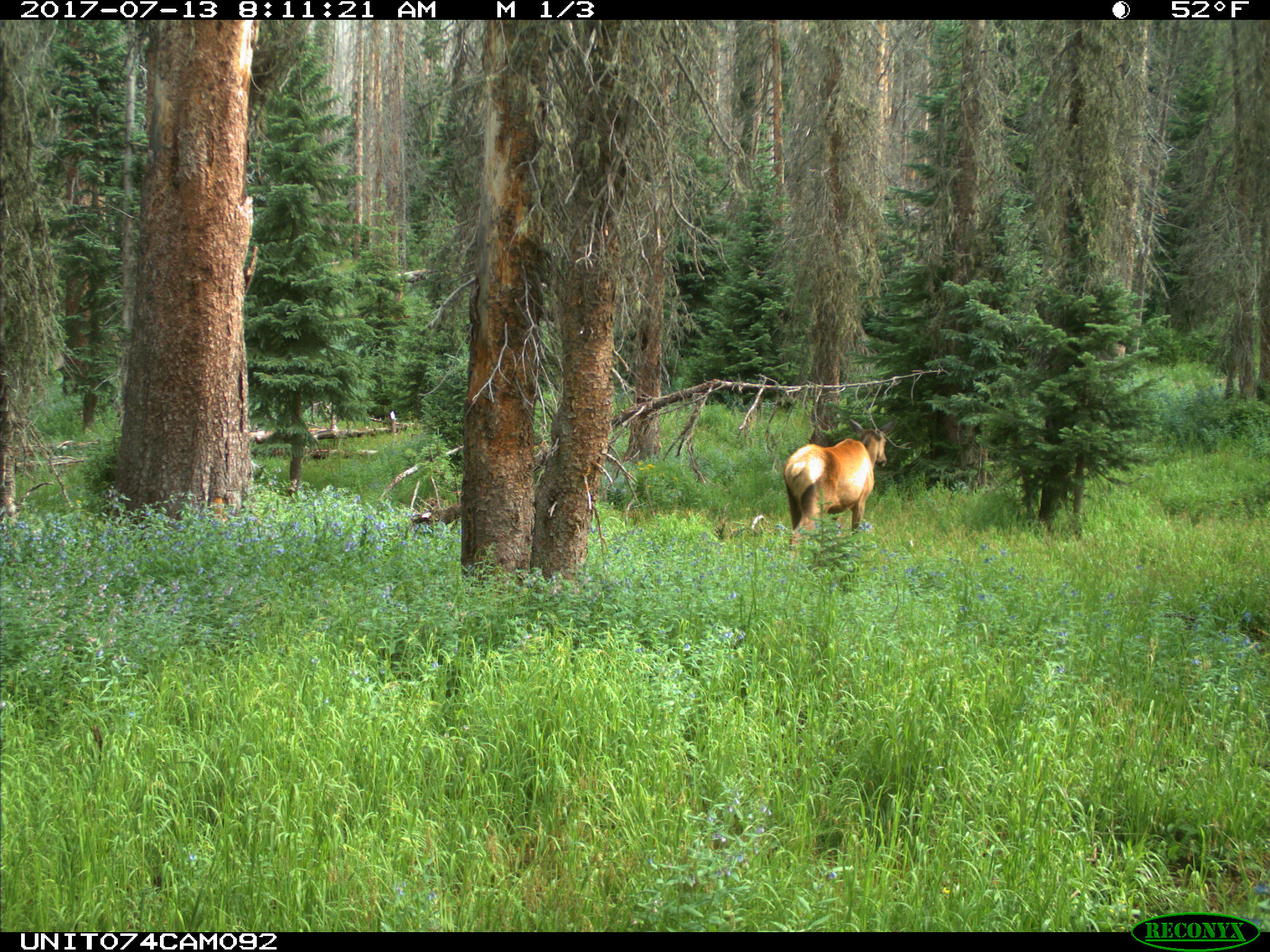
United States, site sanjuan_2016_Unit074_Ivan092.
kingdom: Animalia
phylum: Chordata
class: Mammalia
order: Artiodactyla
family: Cervidae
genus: Cervus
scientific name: Cervus elaphus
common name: red deer